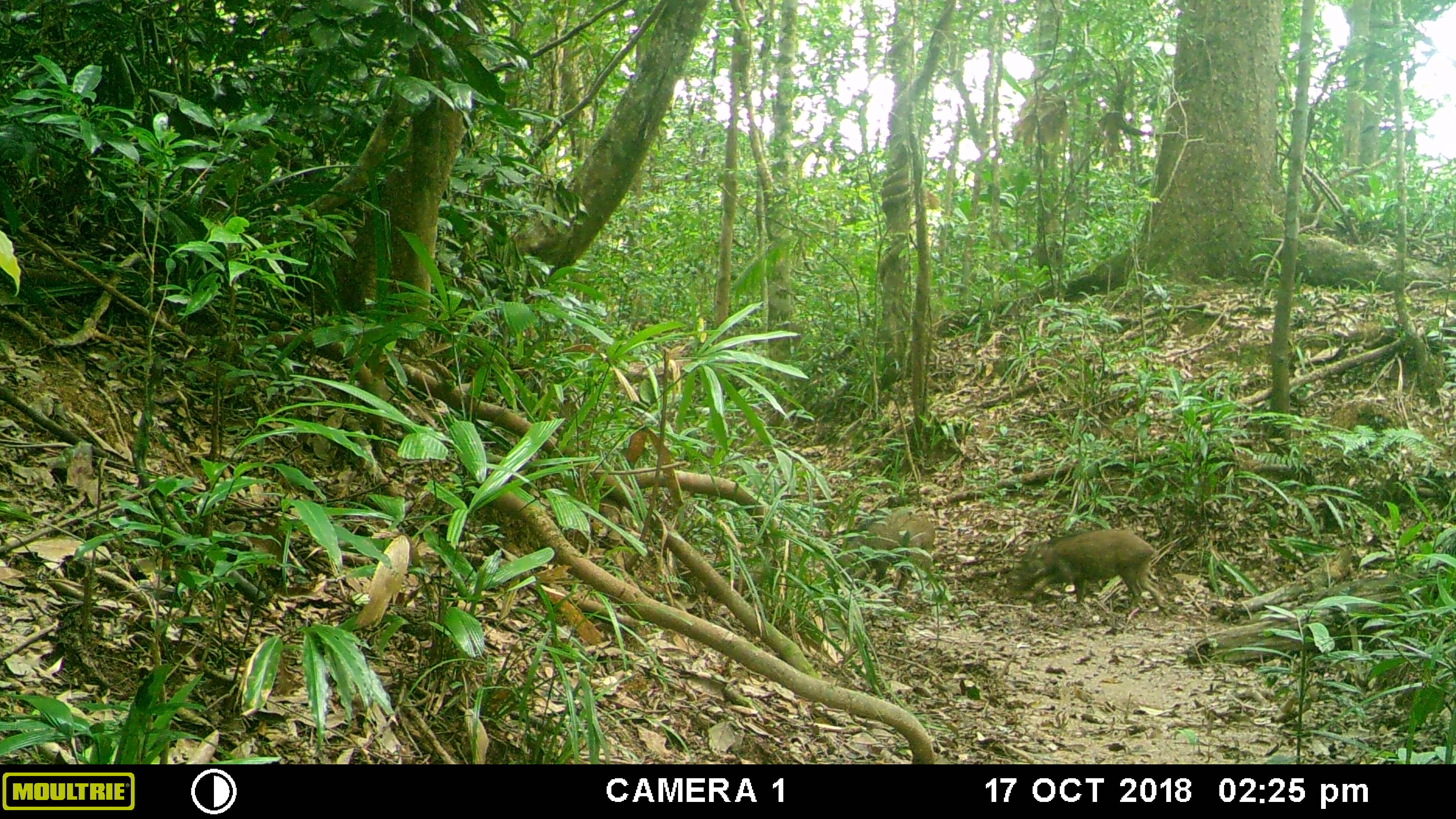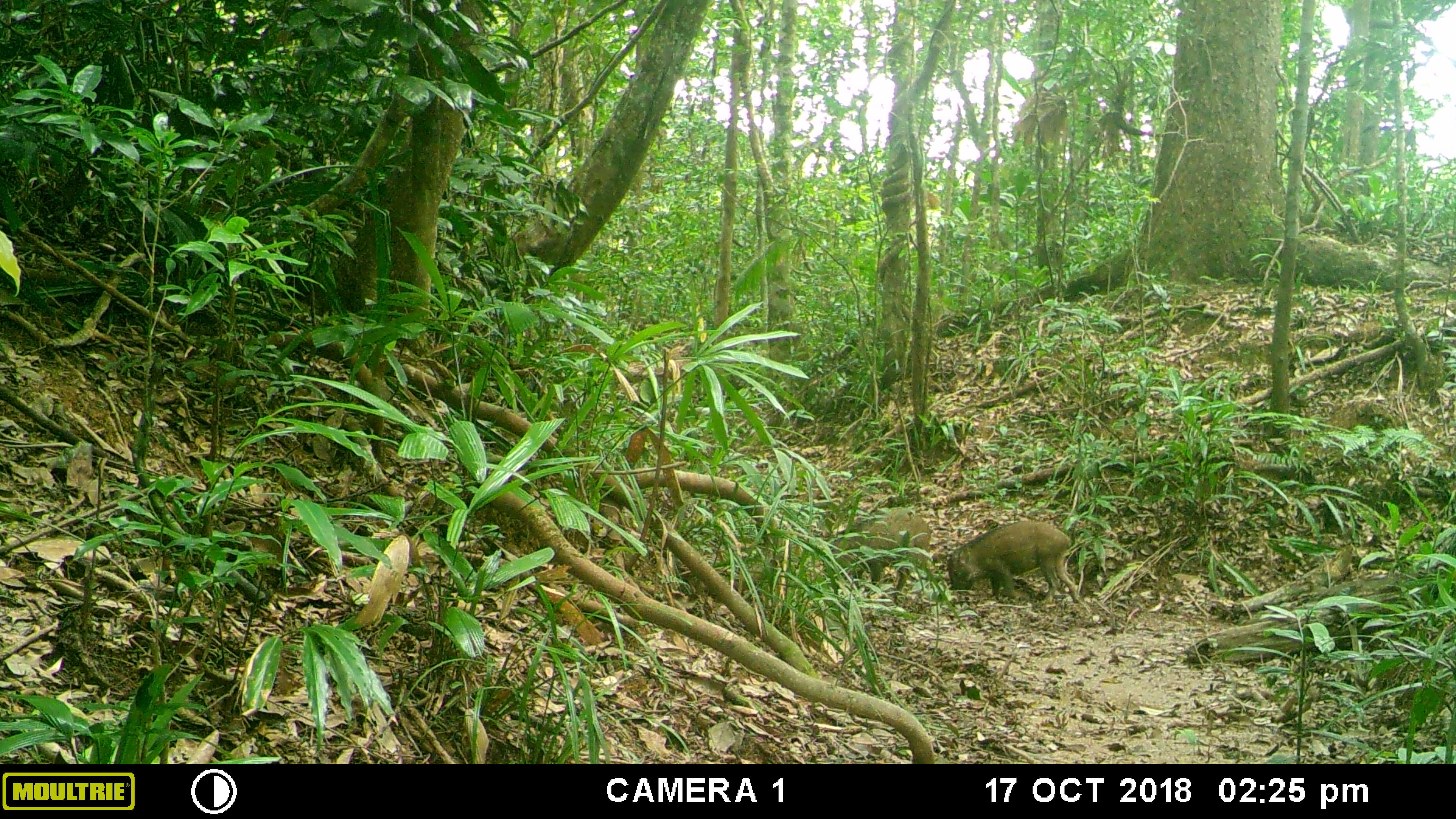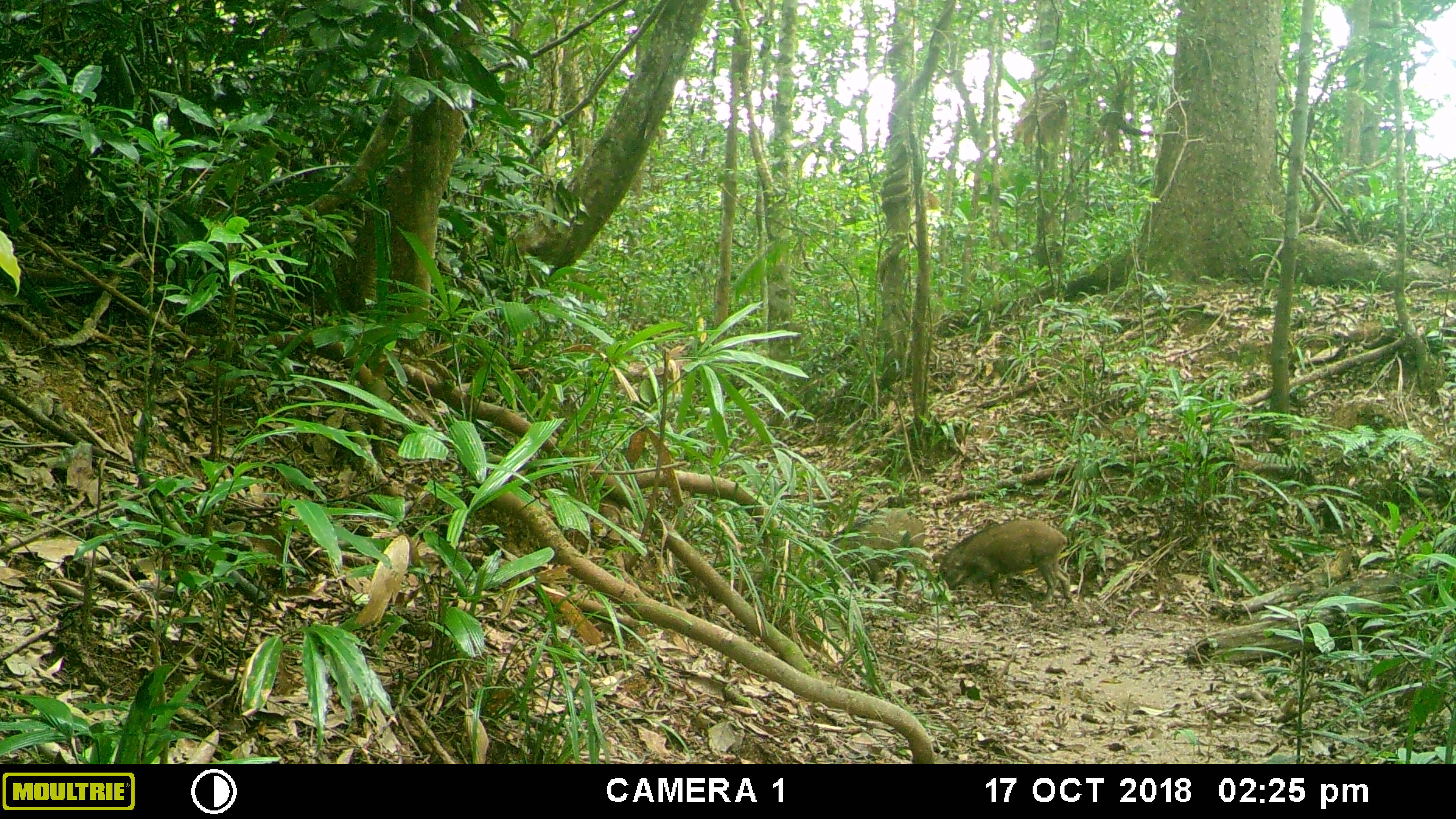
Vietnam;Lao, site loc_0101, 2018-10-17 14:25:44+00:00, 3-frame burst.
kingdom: Animalia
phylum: Chordata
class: Mammalia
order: Artiodactyla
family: Suidae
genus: Sus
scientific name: Sus scrofa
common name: eurasian wild pig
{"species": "eurasian wild pig (Sus scrofa)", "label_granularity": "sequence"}